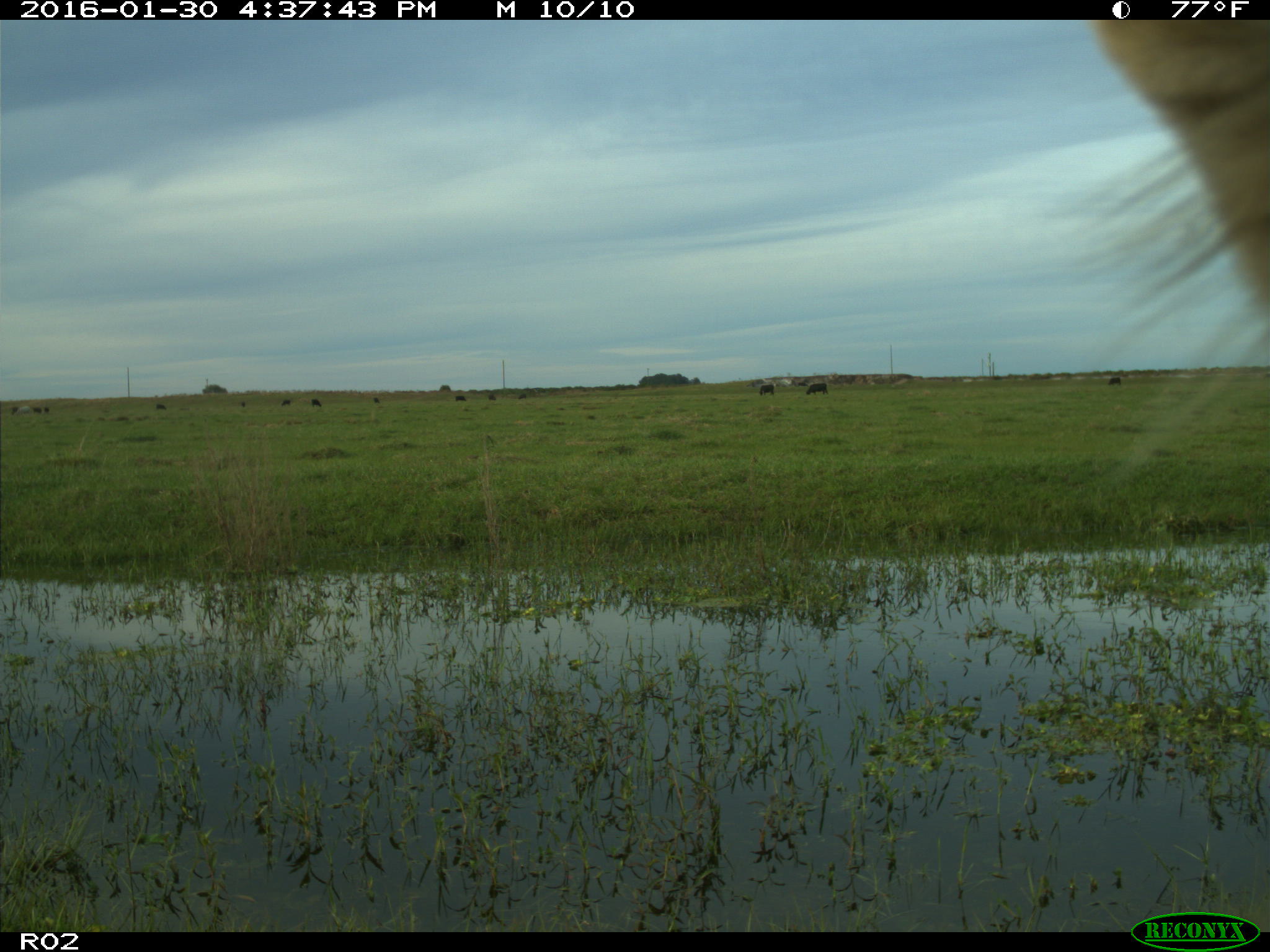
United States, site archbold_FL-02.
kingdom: Animalia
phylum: Chordata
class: Mammalia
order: Artiodactyla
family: Bovidae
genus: Bos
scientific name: Bos taurus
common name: domestic cow